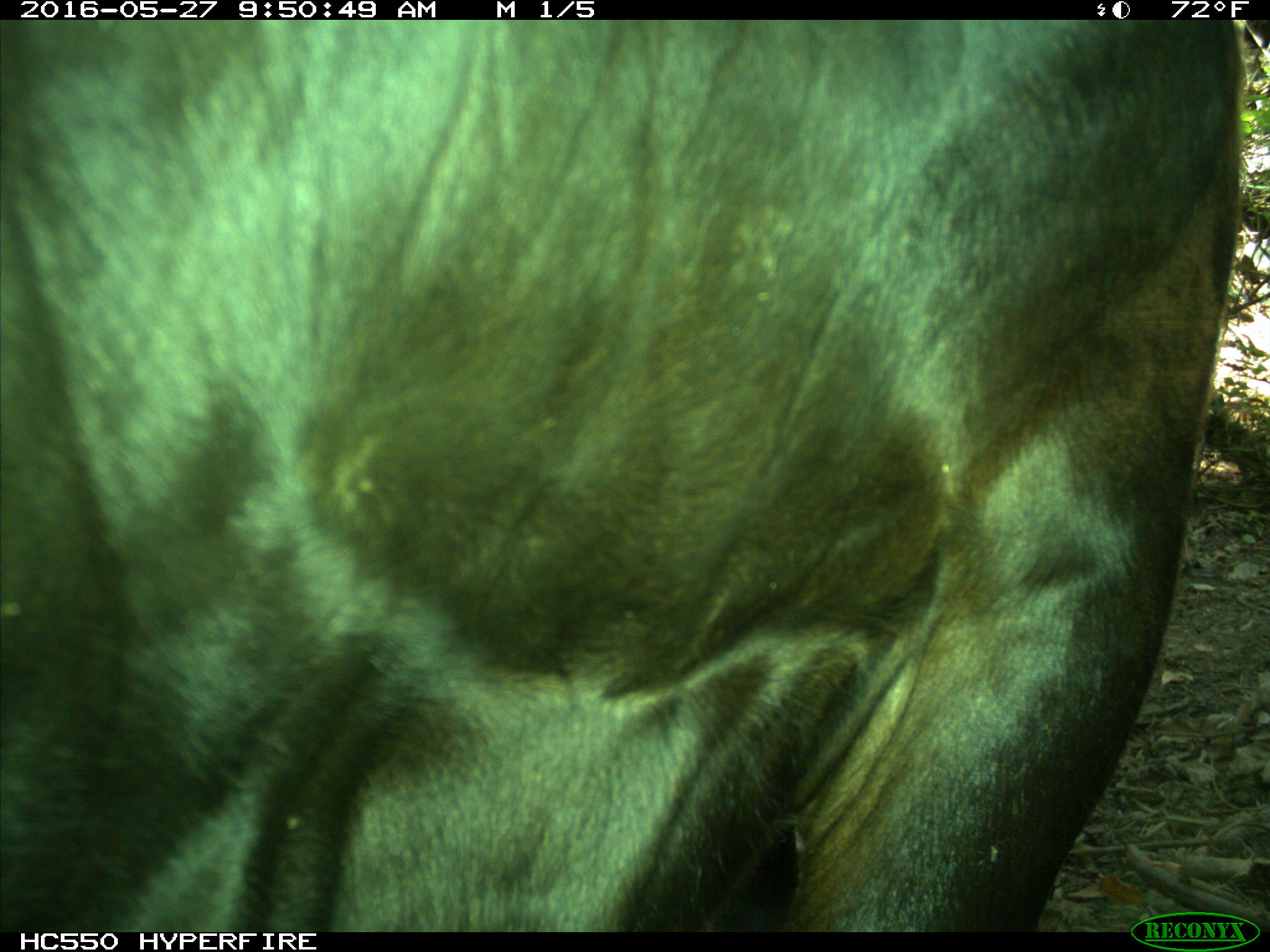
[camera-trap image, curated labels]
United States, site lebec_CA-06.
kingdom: Animalia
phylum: Chordata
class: Mammalia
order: Artiodactyla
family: Bovidae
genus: Bos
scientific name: Bos taurus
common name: domestic cow